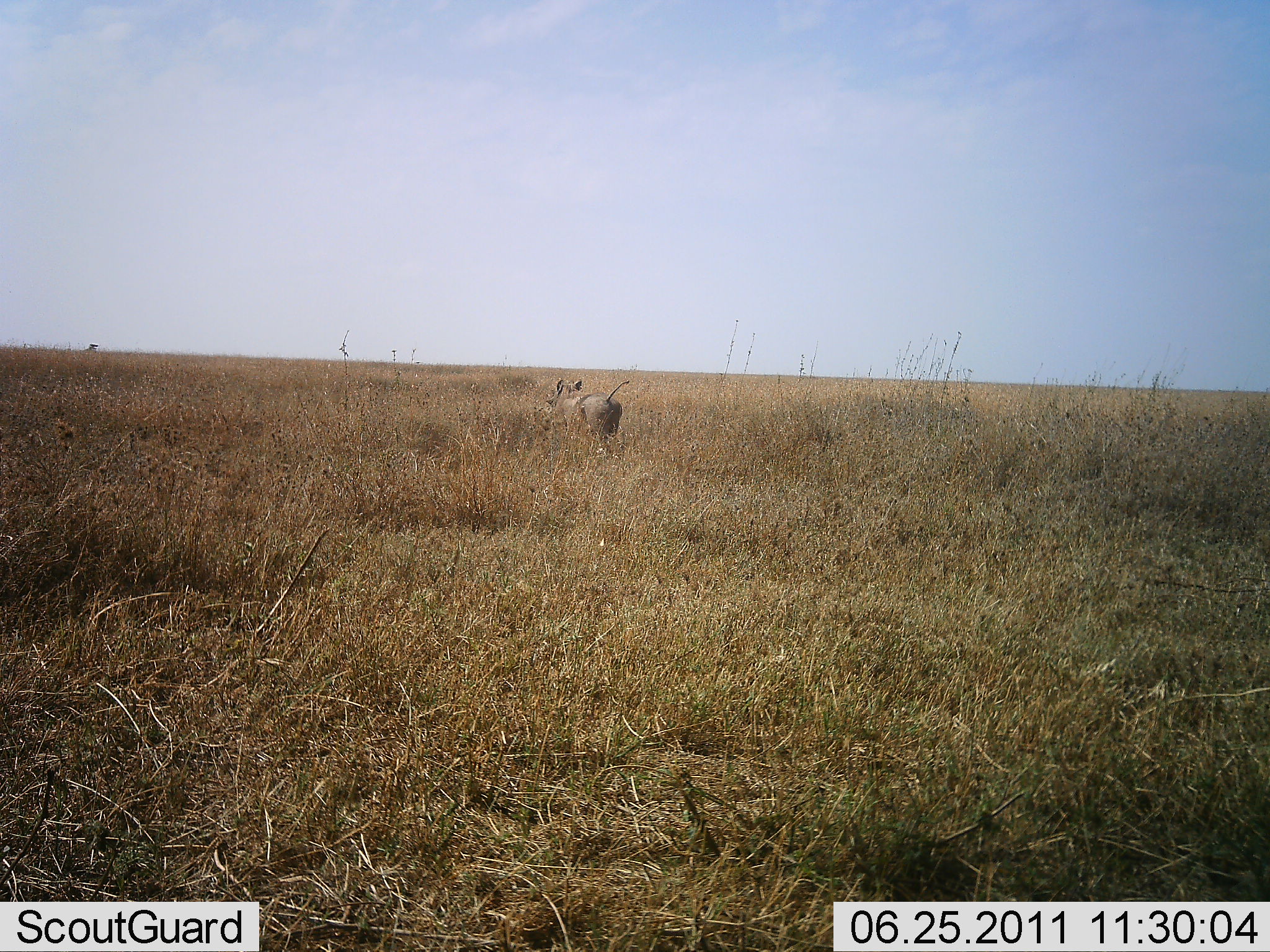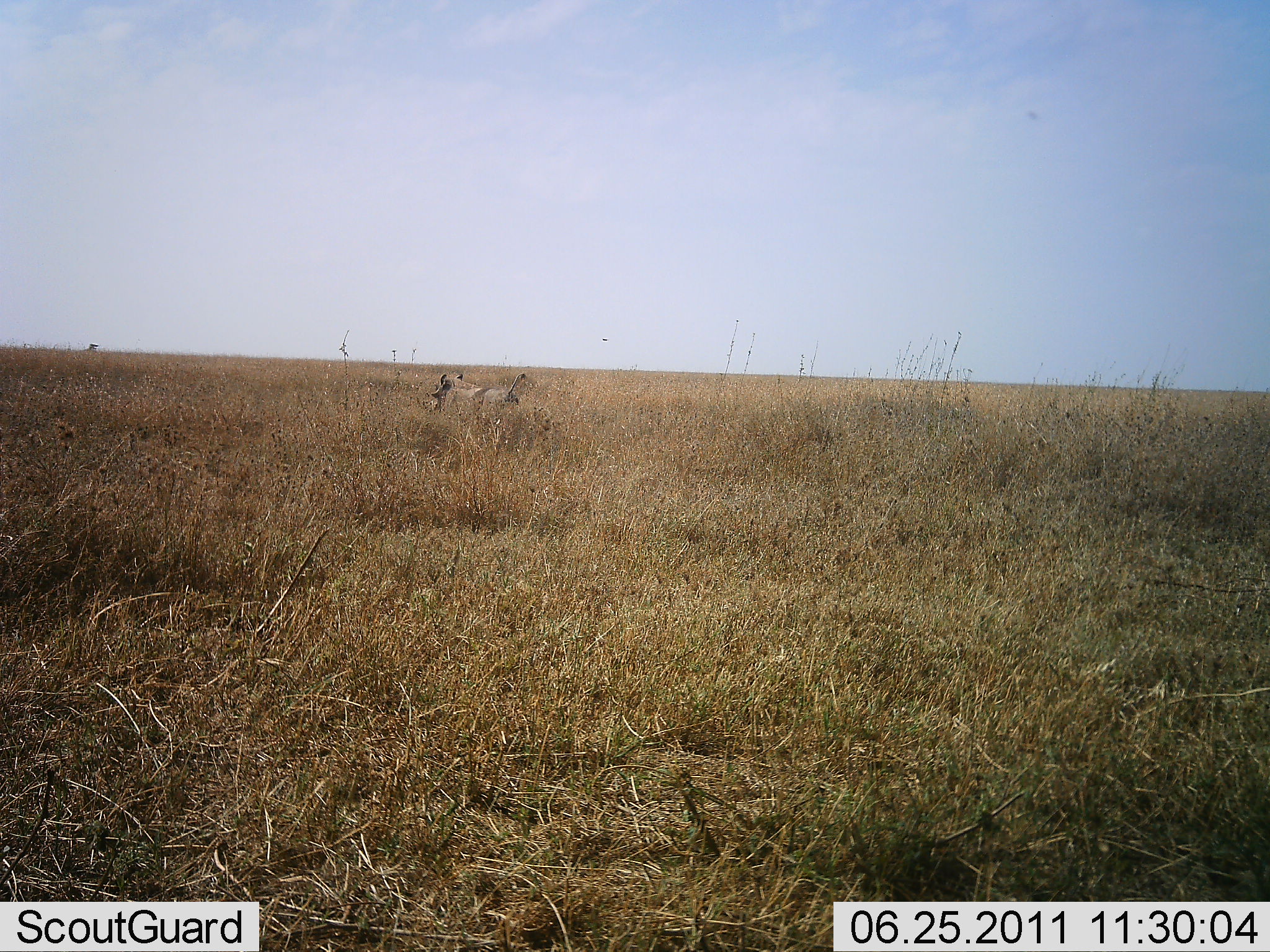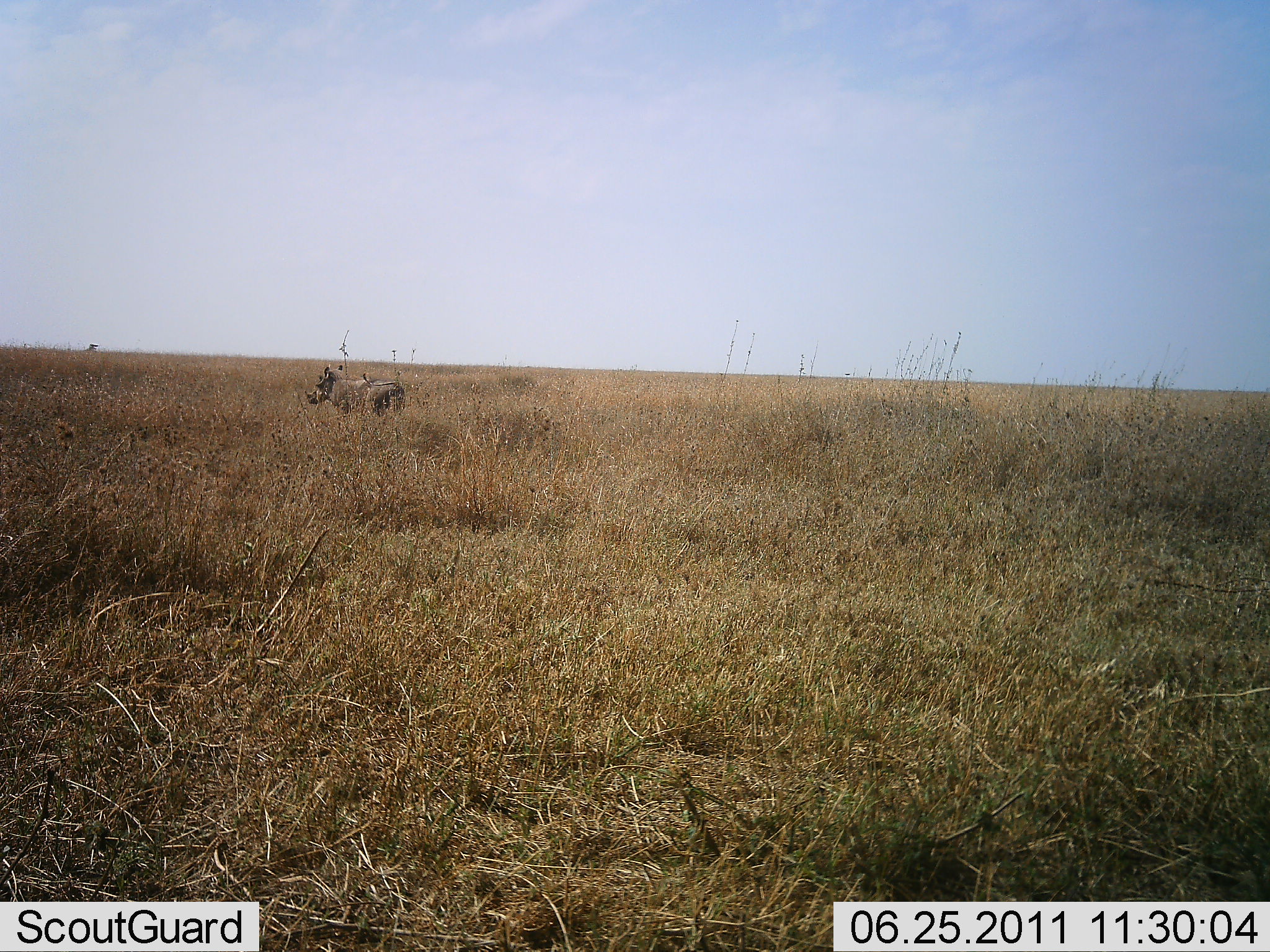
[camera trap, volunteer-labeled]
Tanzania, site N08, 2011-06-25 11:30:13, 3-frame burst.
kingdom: Animalia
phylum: Chordata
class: Mammalia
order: Artiodactyla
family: Suidae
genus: Phacochoerus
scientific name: Phacochoerus africanus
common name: warthog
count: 1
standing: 0%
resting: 0%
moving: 100%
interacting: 0%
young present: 0%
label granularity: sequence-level